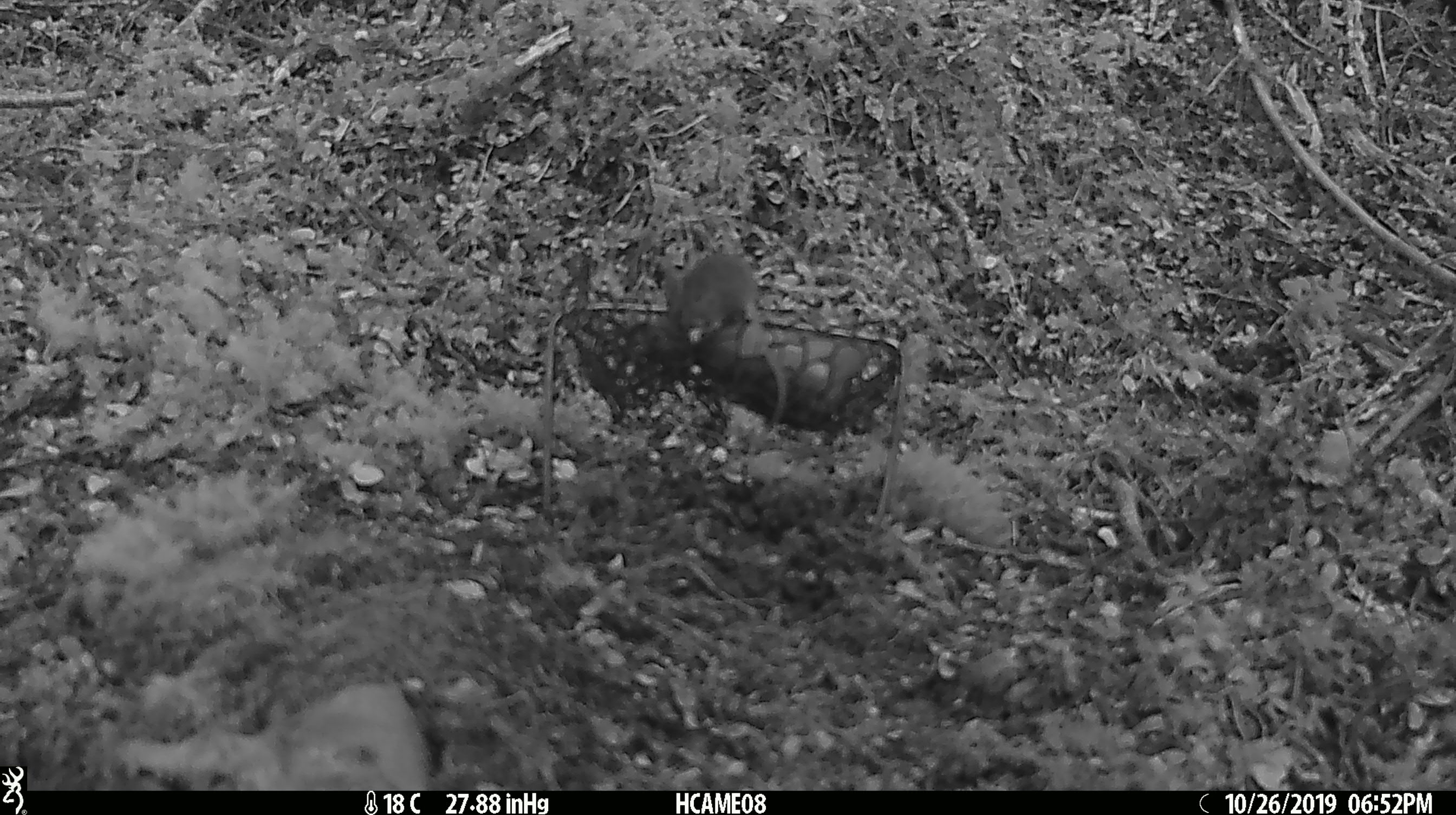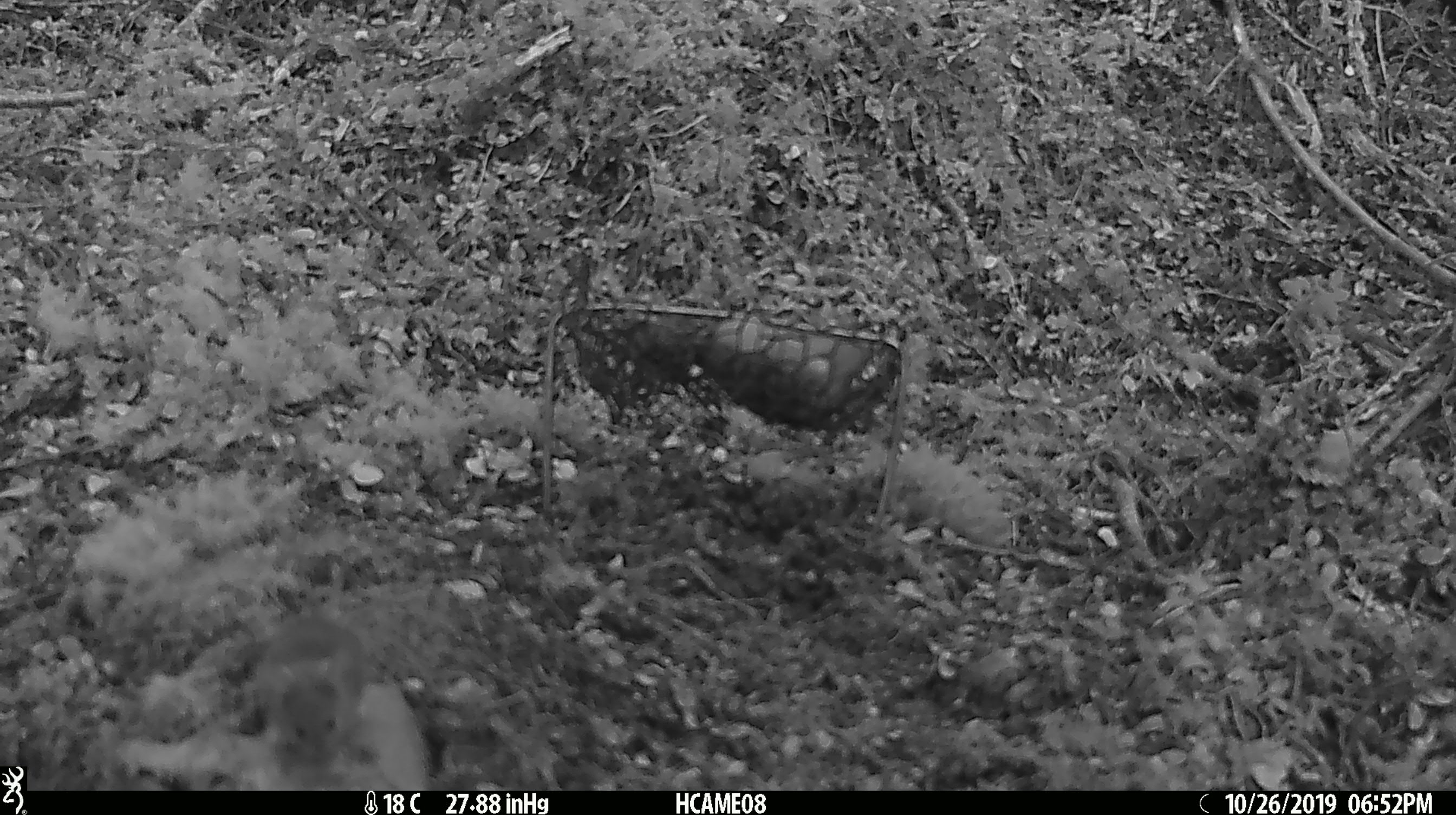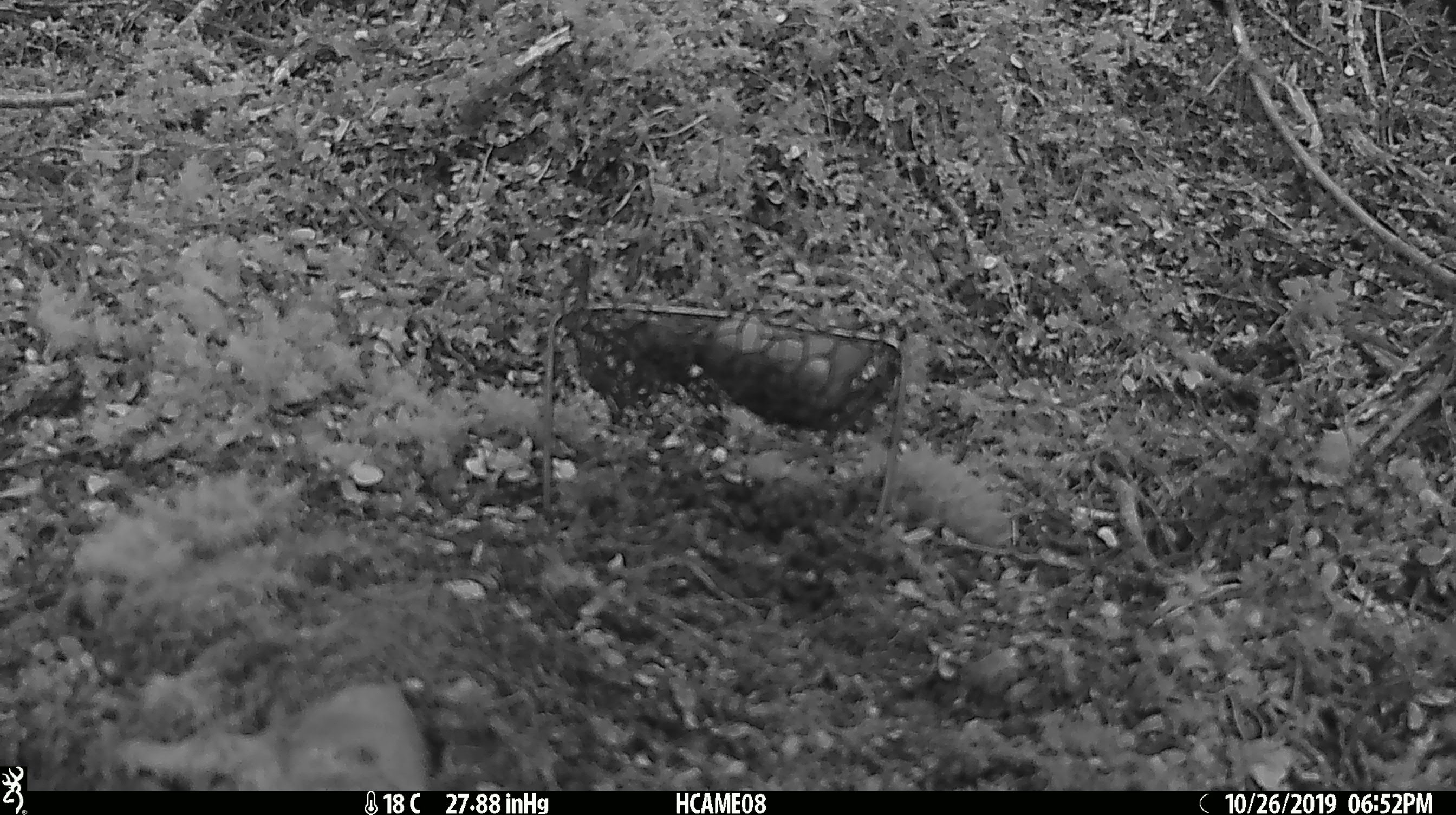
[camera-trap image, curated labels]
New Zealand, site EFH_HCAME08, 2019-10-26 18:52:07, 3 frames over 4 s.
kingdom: Animalia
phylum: Chordata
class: Mammalia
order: Rodentia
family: Muridae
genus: Mus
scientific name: Mus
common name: mouse